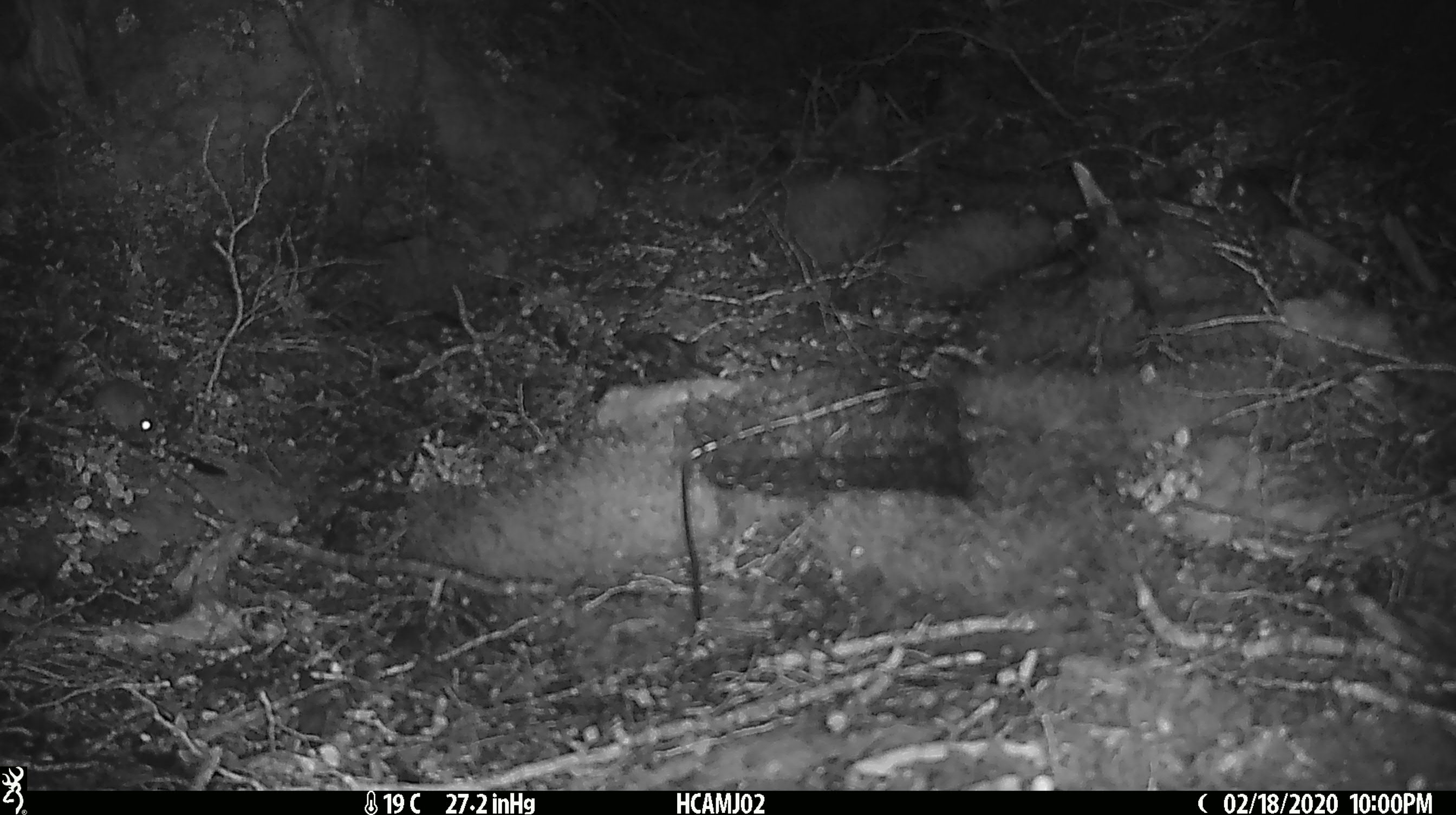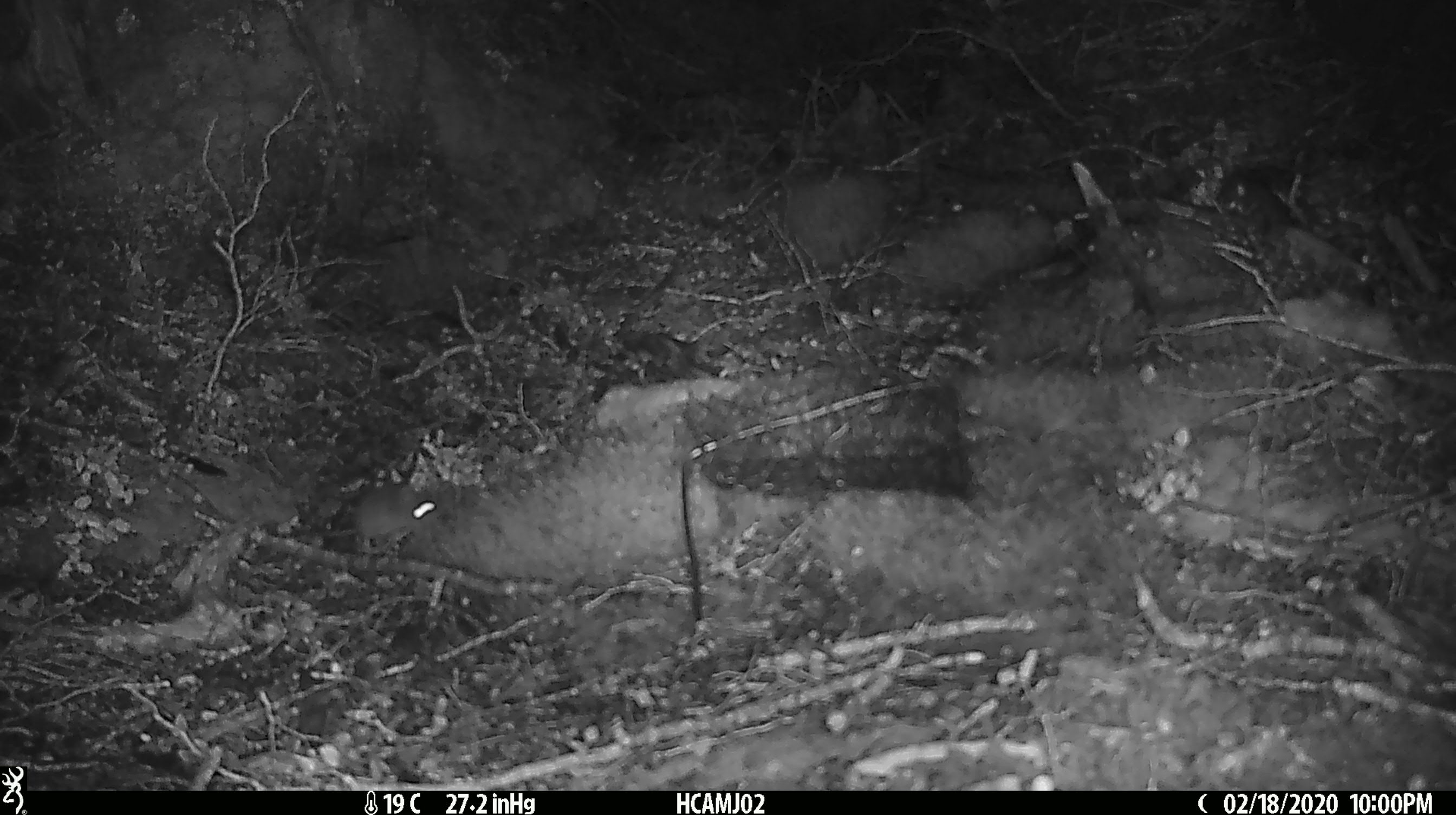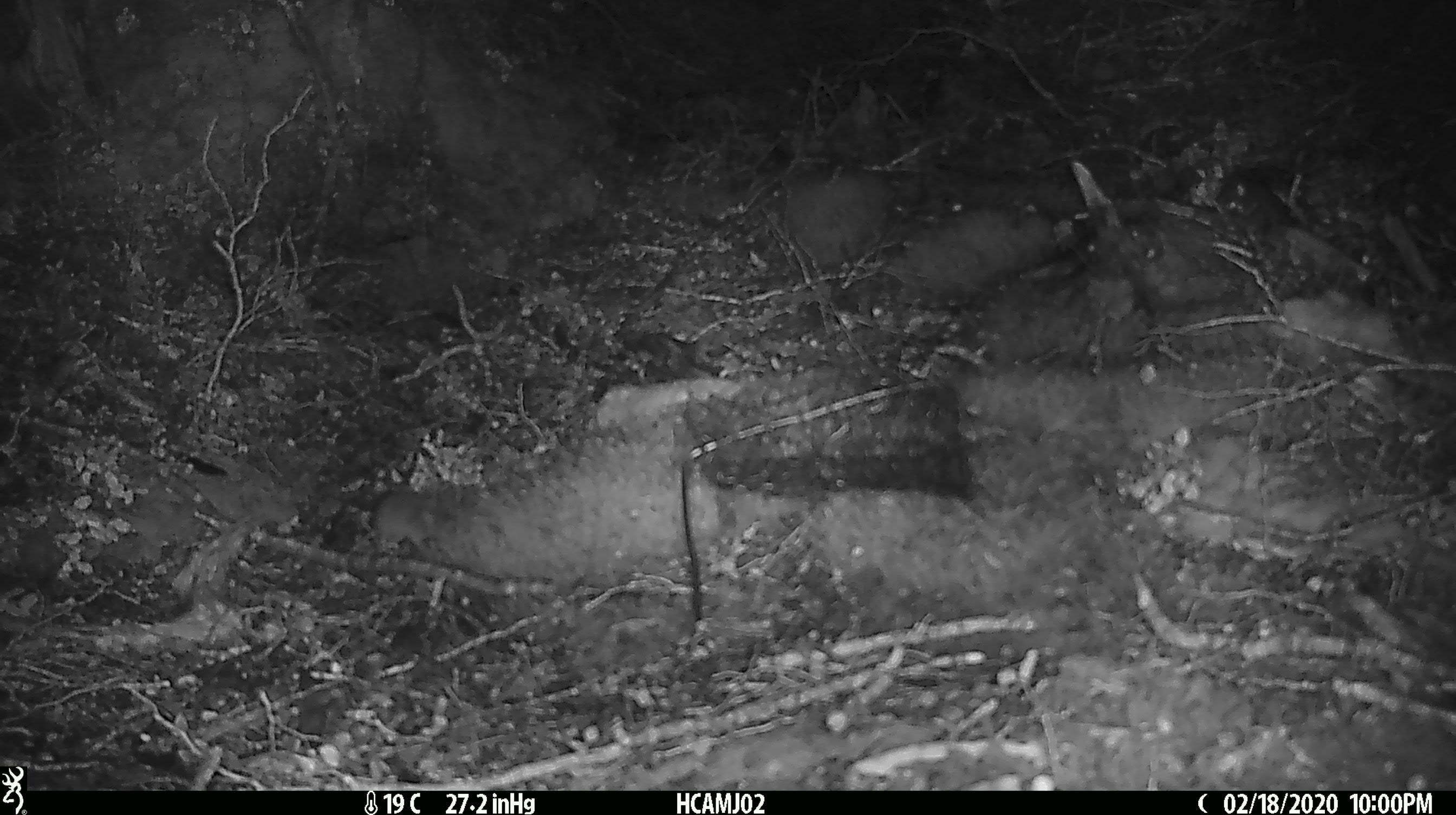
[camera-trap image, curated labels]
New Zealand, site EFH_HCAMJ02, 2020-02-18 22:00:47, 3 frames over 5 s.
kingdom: Animalia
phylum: Chordata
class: Mammalia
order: Rodentia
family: Muridae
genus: Mus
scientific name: Mus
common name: mouse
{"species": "mouse (Mus)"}